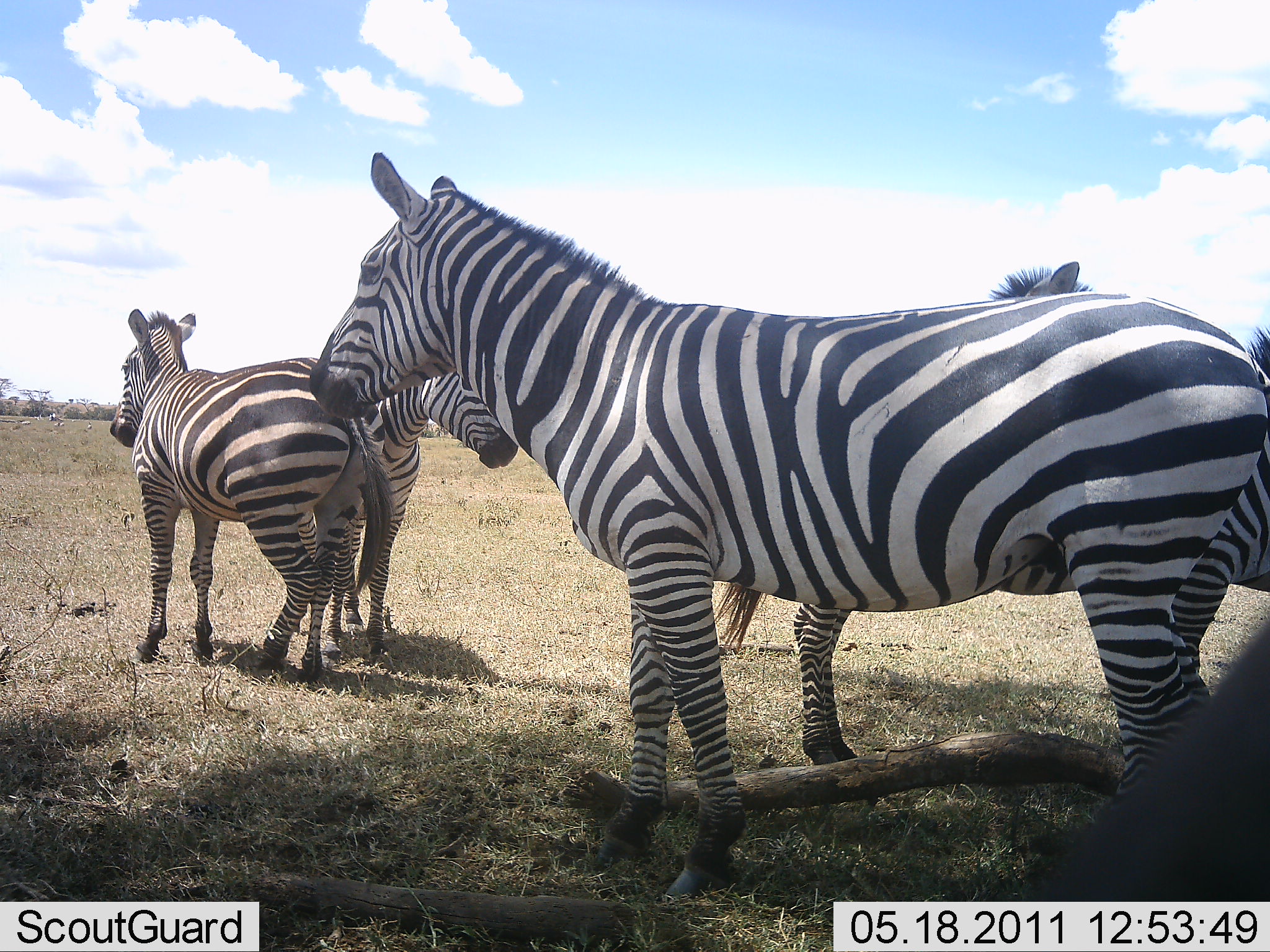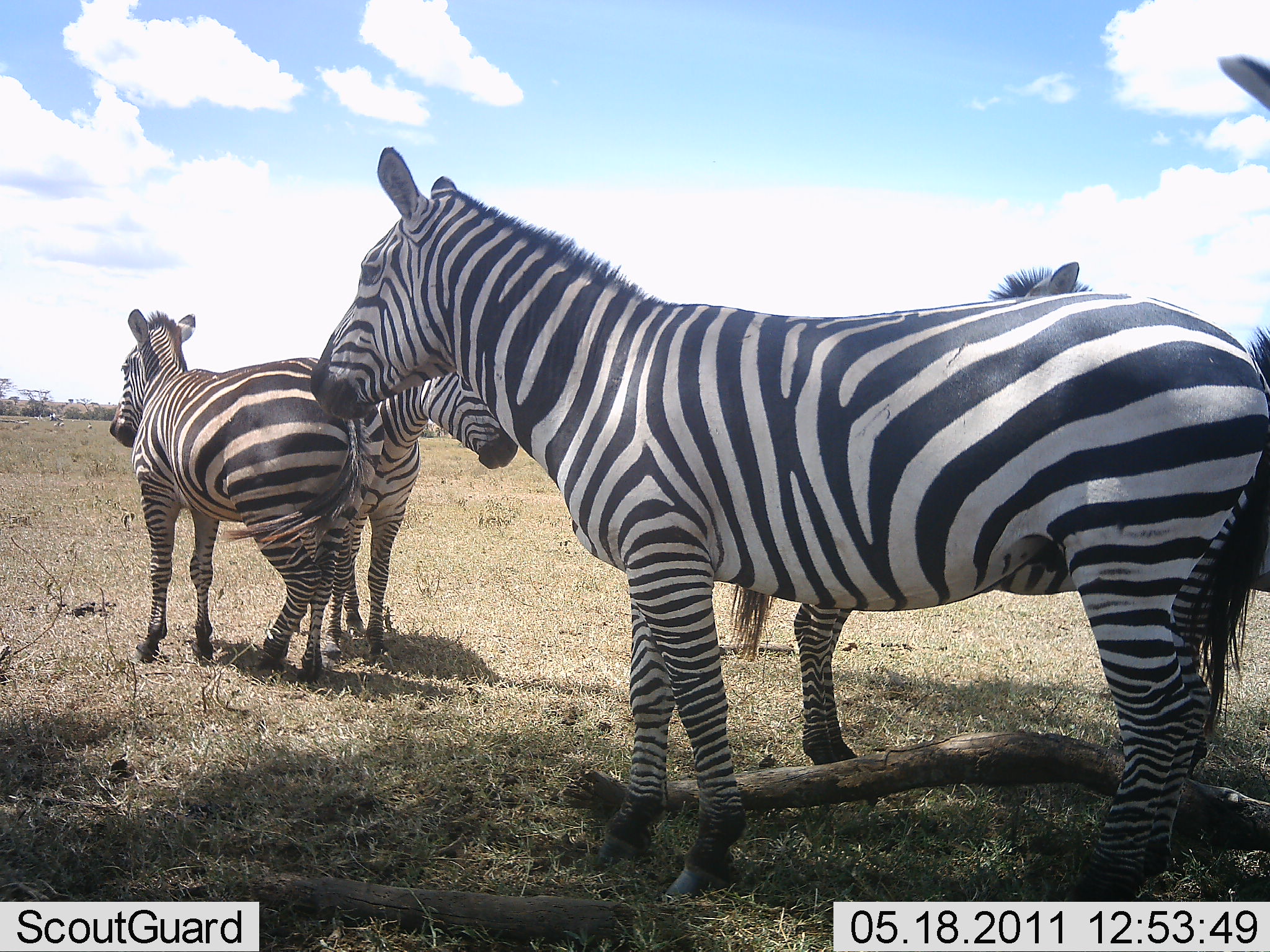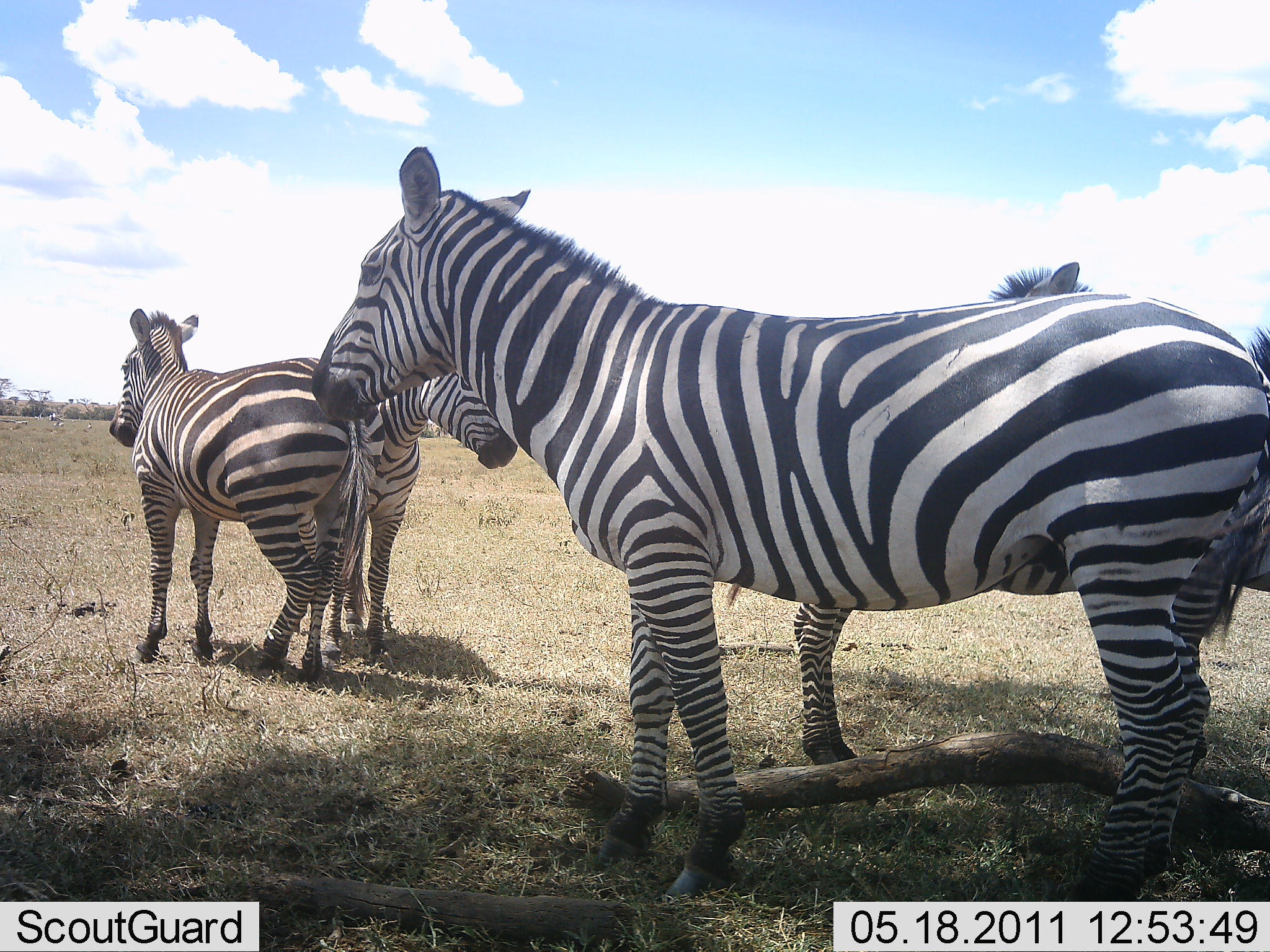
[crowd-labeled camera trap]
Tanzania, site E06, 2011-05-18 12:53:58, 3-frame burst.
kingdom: Animalia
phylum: Chordata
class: Mammalia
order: Perissodactyla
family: Equidae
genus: Equus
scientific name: Equus quagga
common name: plains zebra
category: zebra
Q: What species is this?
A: Zebra (plains zebra) (Equus quagga).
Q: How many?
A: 5.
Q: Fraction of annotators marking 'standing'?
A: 100%.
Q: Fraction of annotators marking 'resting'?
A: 7%.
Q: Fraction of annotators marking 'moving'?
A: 0%.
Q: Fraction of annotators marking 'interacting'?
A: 14%.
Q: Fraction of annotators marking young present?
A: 0%.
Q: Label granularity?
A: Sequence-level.